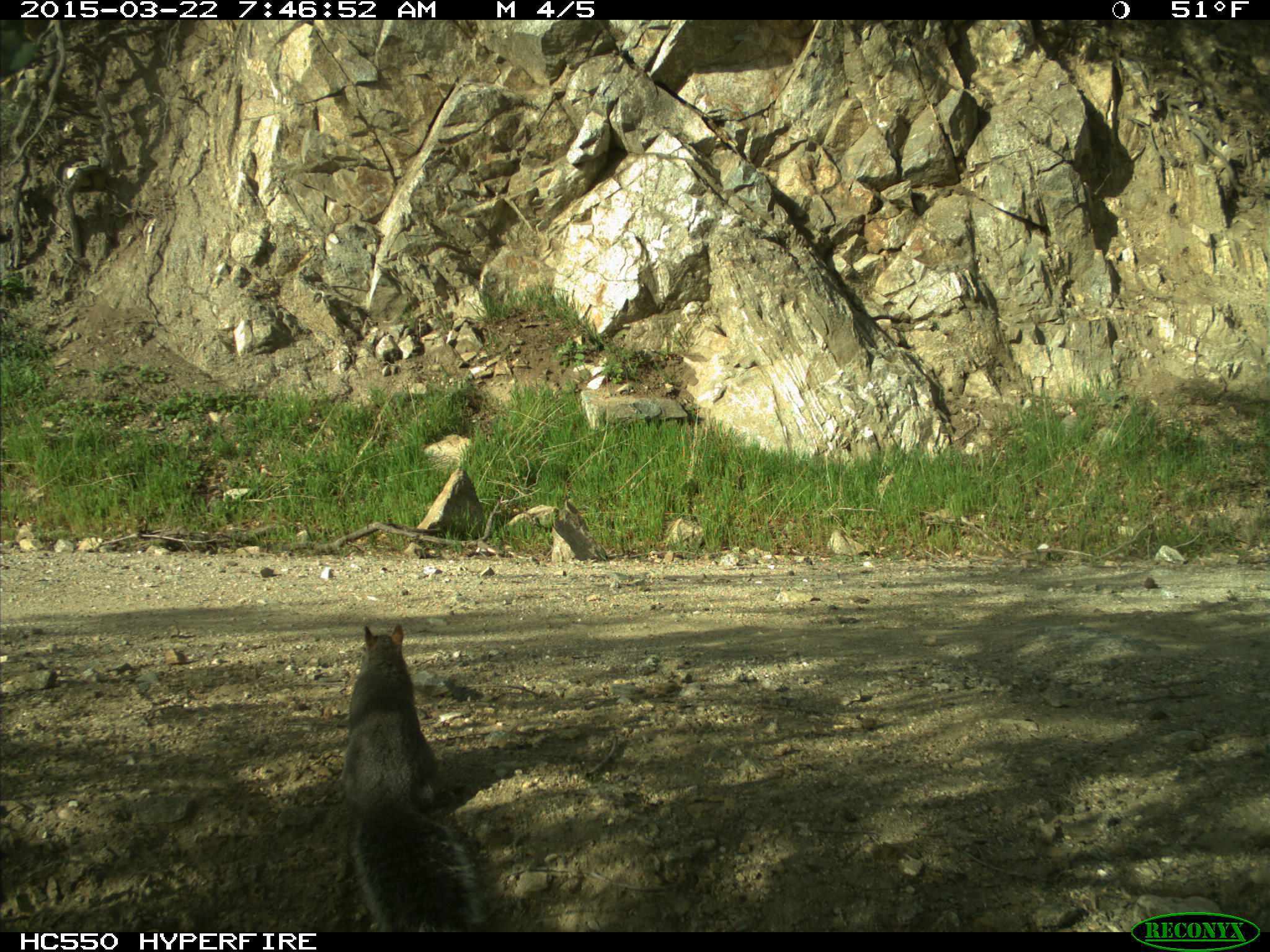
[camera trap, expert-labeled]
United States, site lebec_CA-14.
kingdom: Animalia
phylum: Chordata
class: Mammalia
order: Rodentia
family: Sciuridae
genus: Sciurus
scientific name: Sciurus carolinensis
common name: eastern gray squirrel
Sciurus carolinensis (eastern gray squirrel).